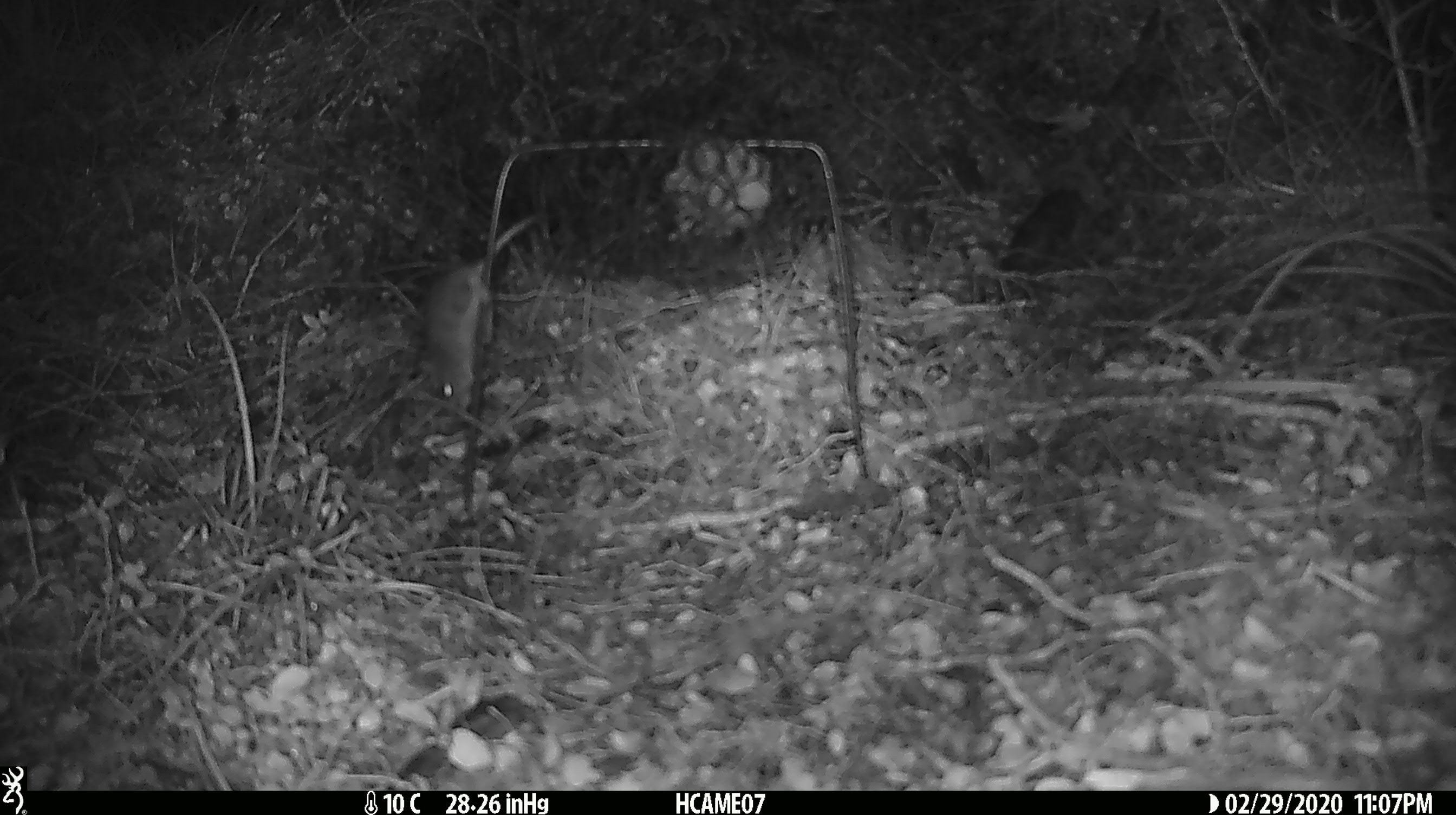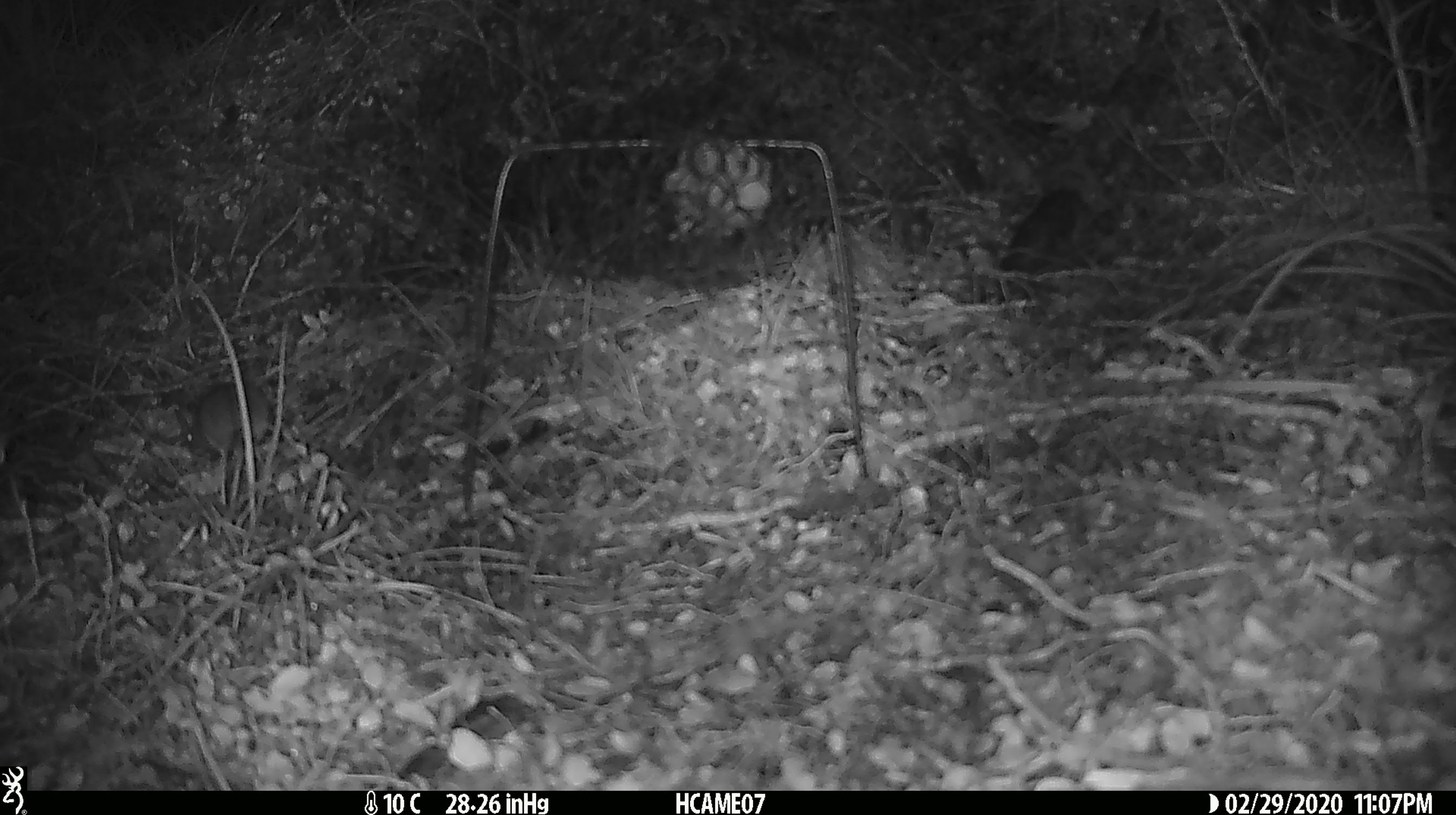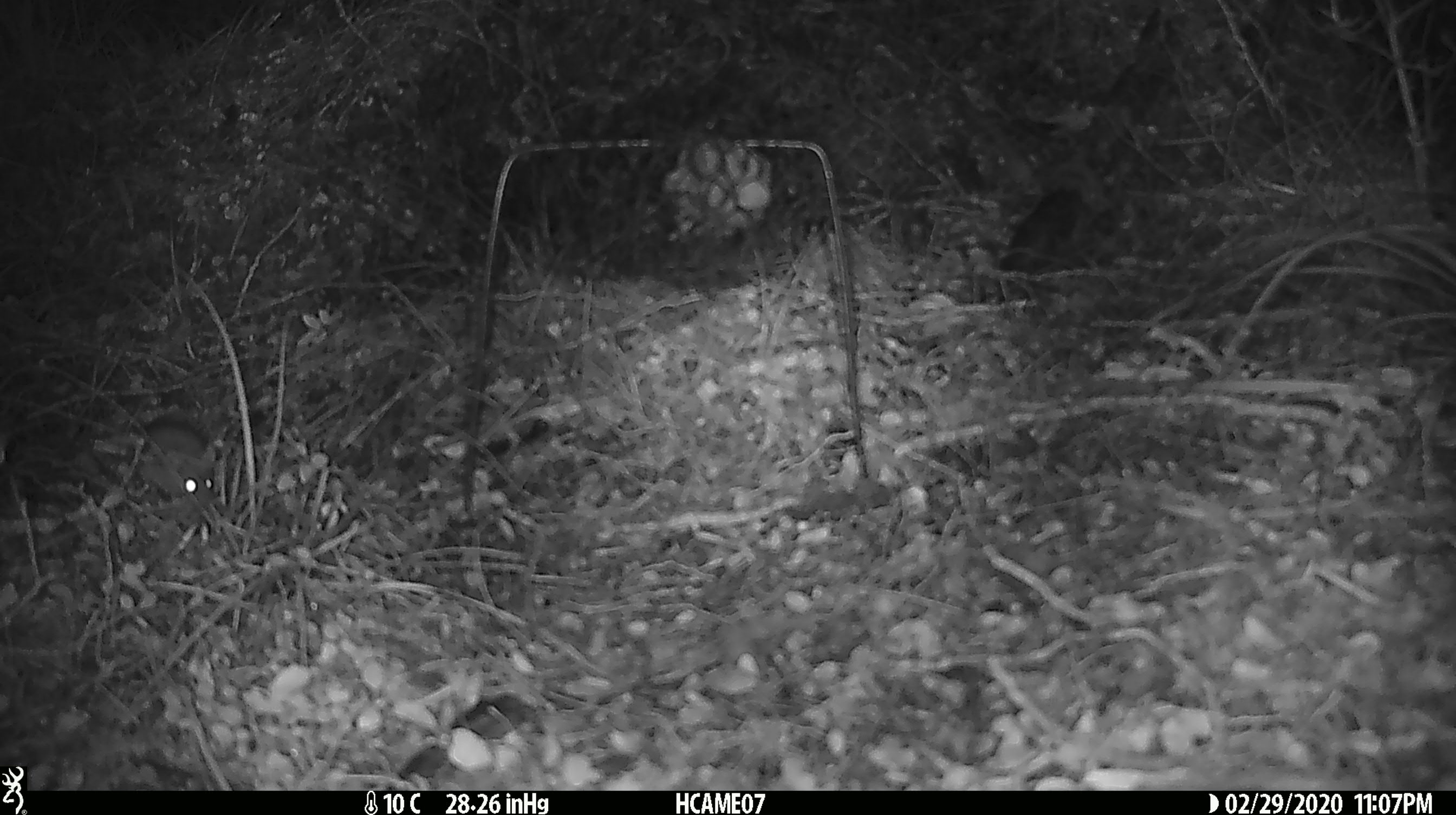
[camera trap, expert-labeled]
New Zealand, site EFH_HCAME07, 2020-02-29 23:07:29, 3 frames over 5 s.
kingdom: Animalia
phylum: Chordata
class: Mammalia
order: Rodentia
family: Muridae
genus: Mus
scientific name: Mus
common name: mouse